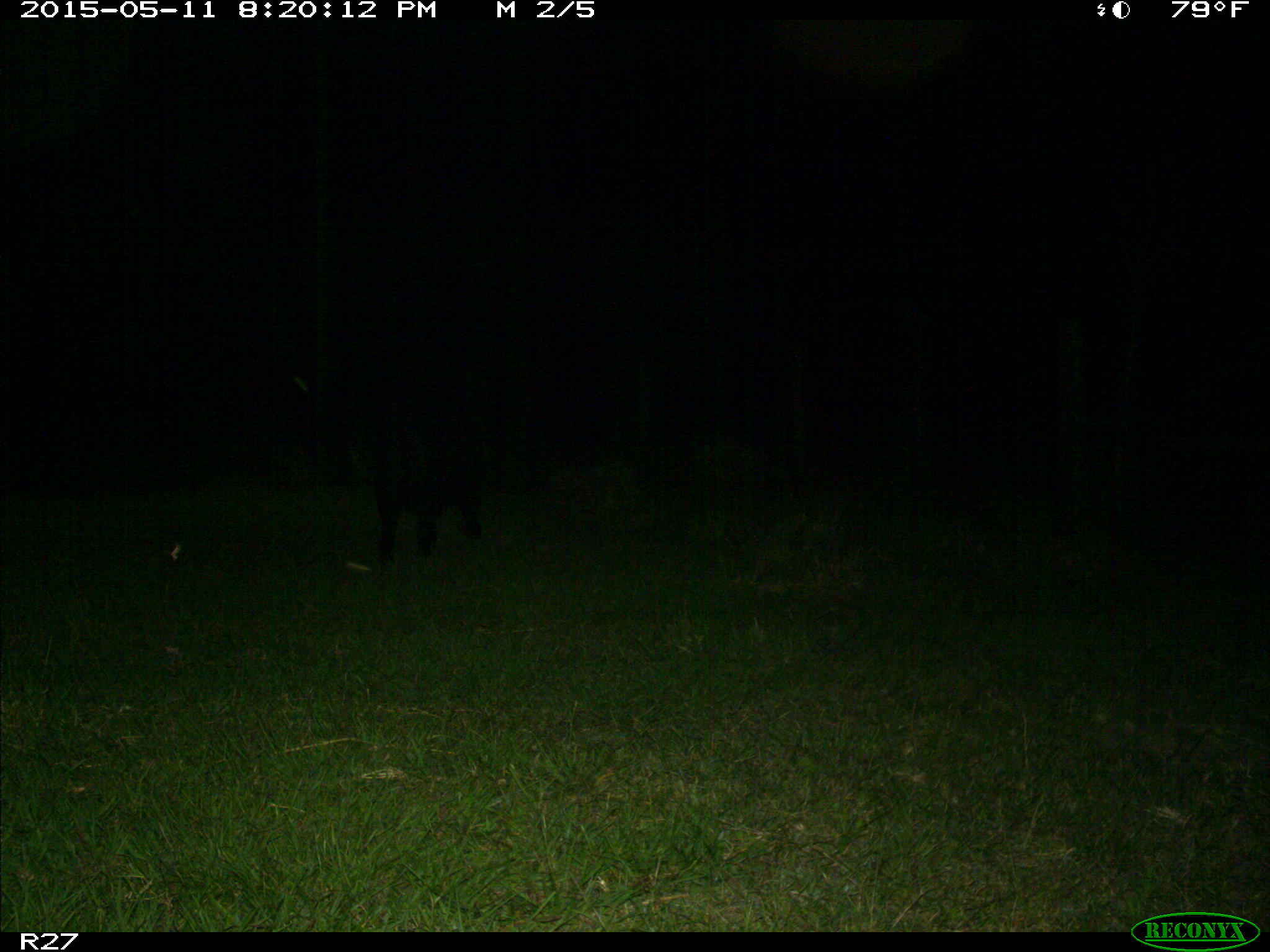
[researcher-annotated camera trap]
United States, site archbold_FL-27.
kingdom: Animalia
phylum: Chordata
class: Mammalia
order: Artiodactyla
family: Suidae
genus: Sus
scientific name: Sus scrofa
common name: wild boar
Sus scrofa (wild boar).